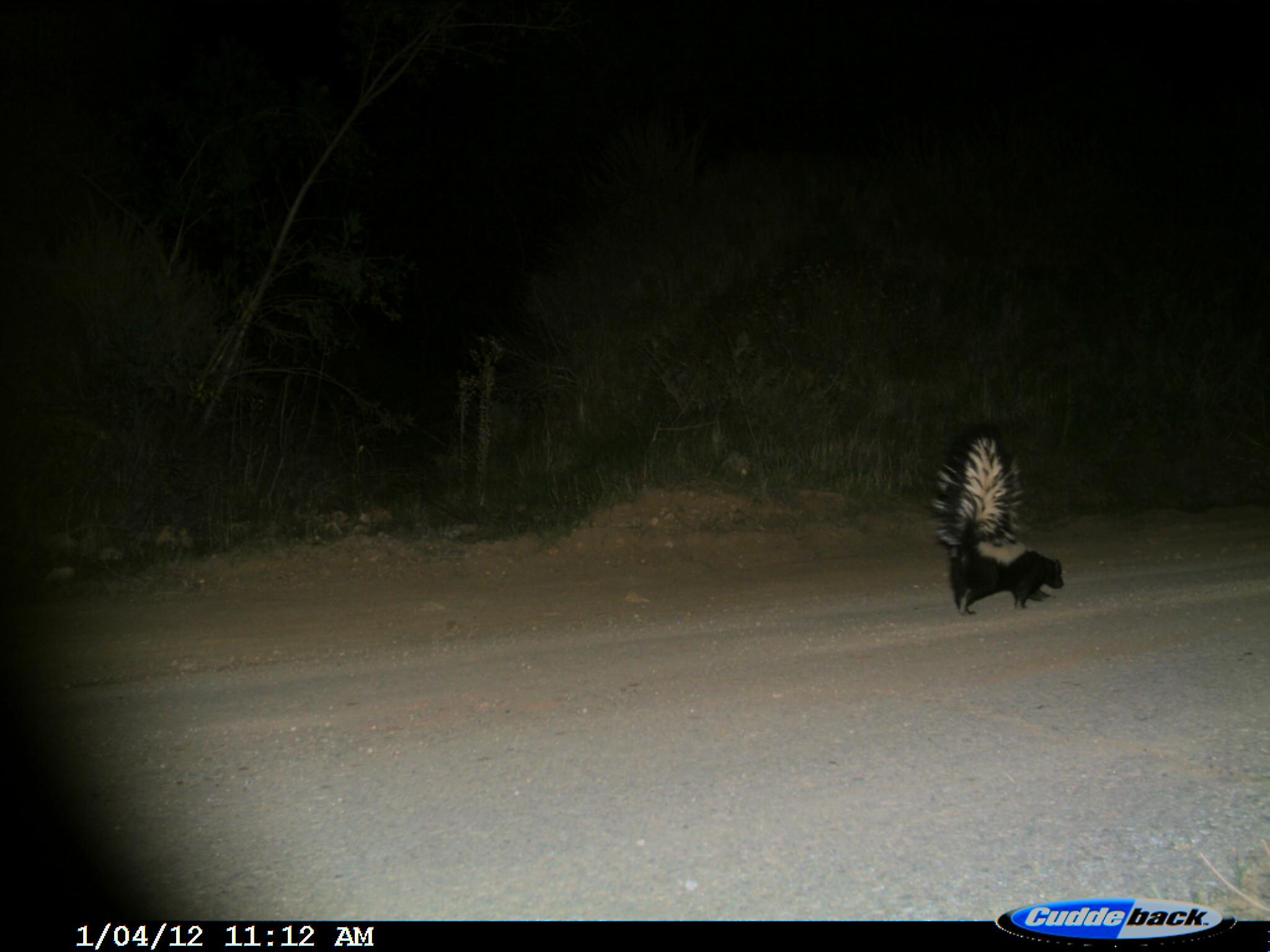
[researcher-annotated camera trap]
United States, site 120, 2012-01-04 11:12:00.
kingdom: Animalia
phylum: Chordata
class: Mammalia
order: Carnivora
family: Mephitidae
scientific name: Mephitidae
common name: skunk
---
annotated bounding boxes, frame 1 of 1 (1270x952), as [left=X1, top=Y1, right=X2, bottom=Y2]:
skunk: [left=927, top=417, right=1076, bottom=627]